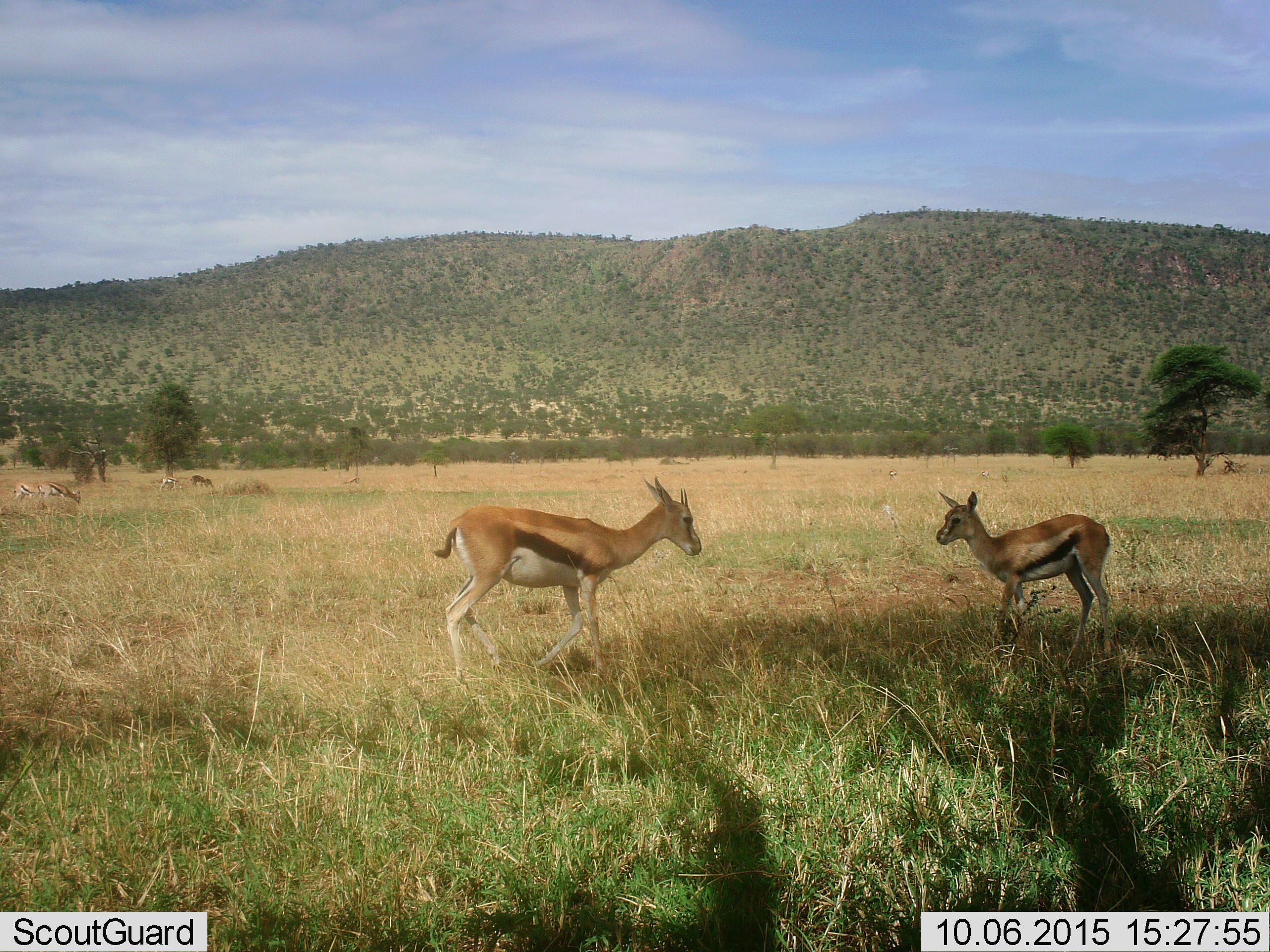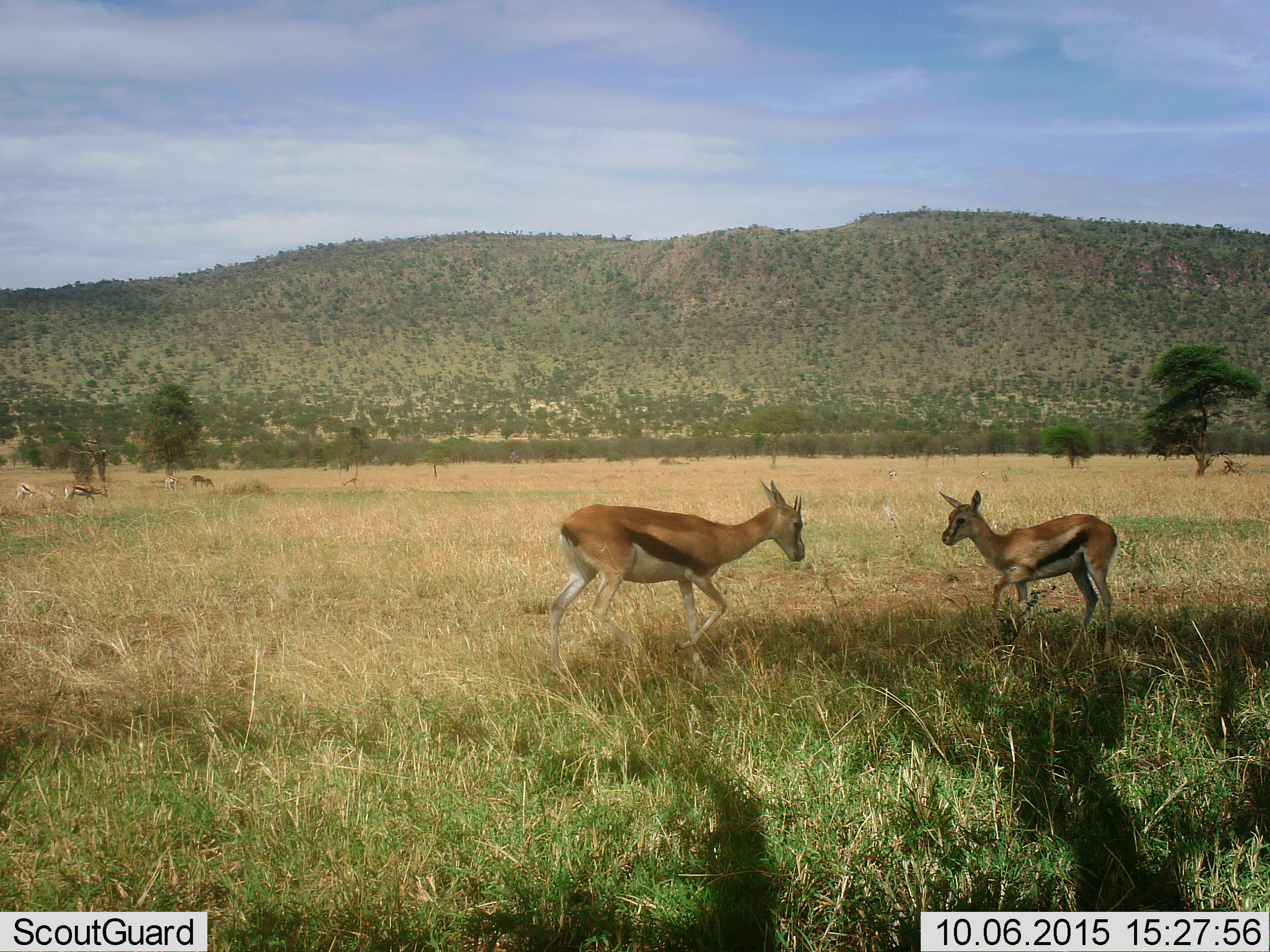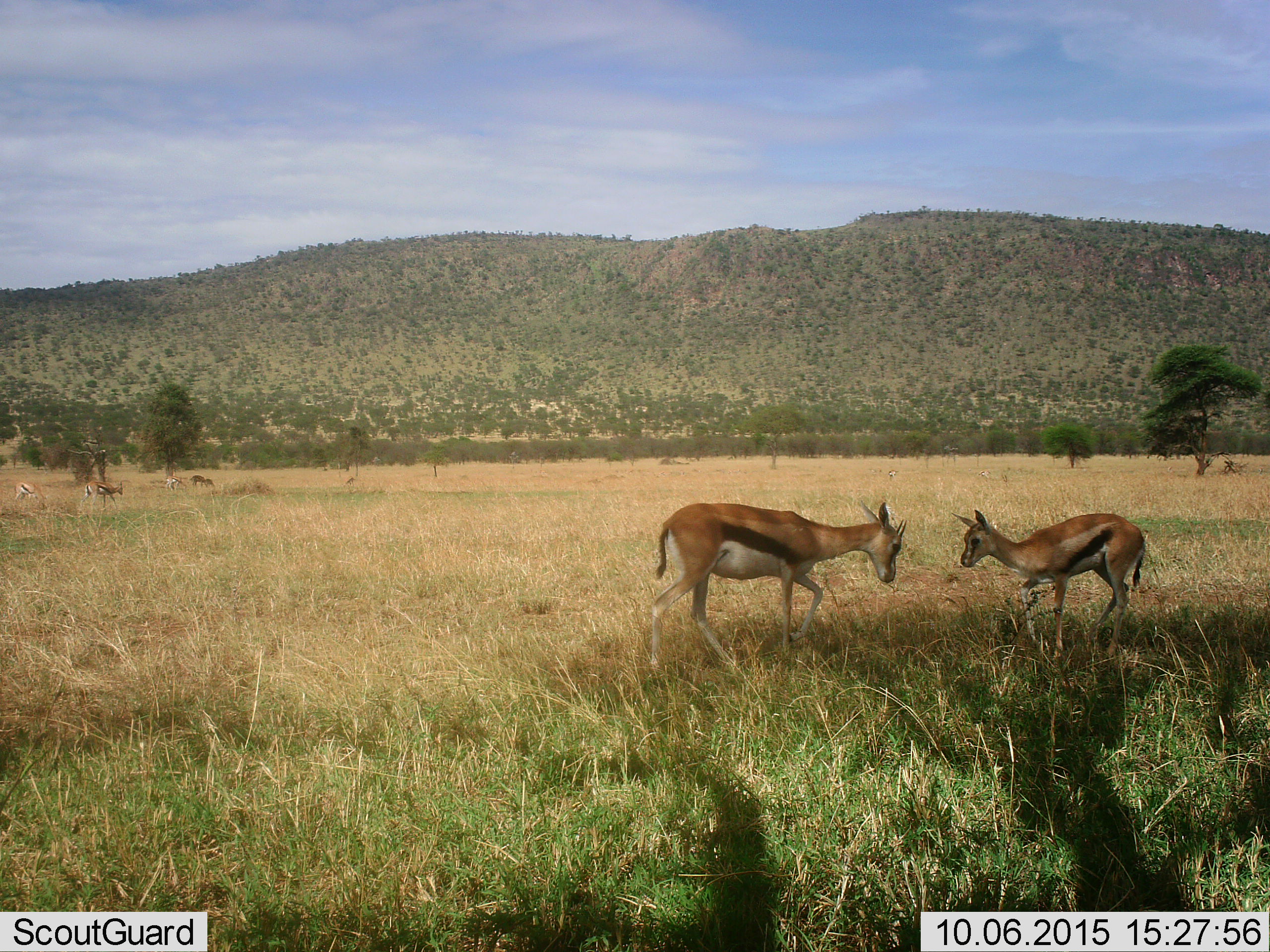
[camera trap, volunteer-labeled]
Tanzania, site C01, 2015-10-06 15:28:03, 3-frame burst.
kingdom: Animalia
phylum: Chordata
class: Mammalia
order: Artiodactyla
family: Bovidae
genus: Eudorcas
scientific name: Eudorcas thomsonii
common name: thomson's gazelle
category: gazellethomsons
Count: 6.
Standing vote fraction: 44%.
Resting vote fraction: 0%.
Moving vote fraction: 56%.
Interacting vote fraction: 50%.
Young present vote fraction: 62%.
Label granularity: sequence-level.